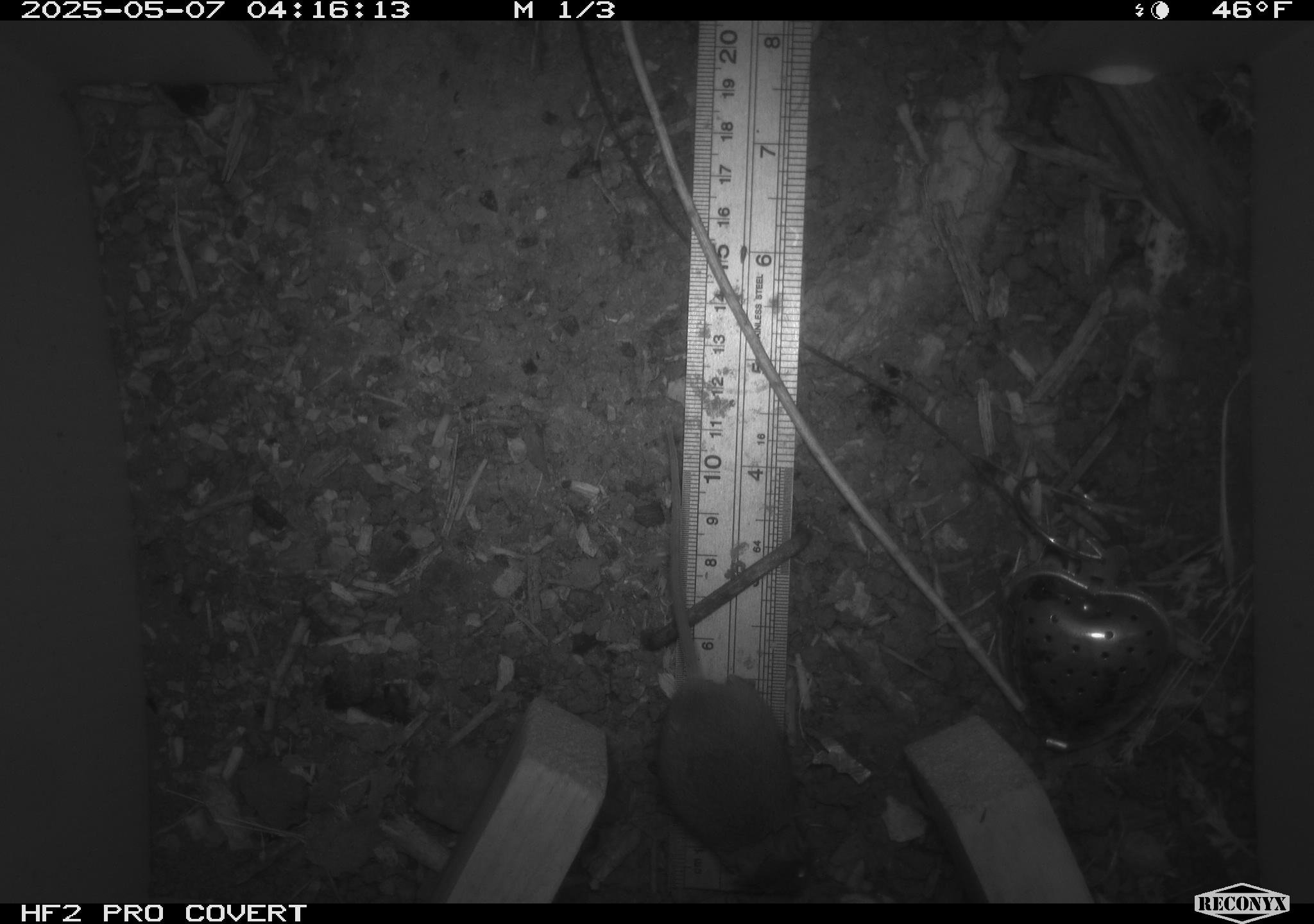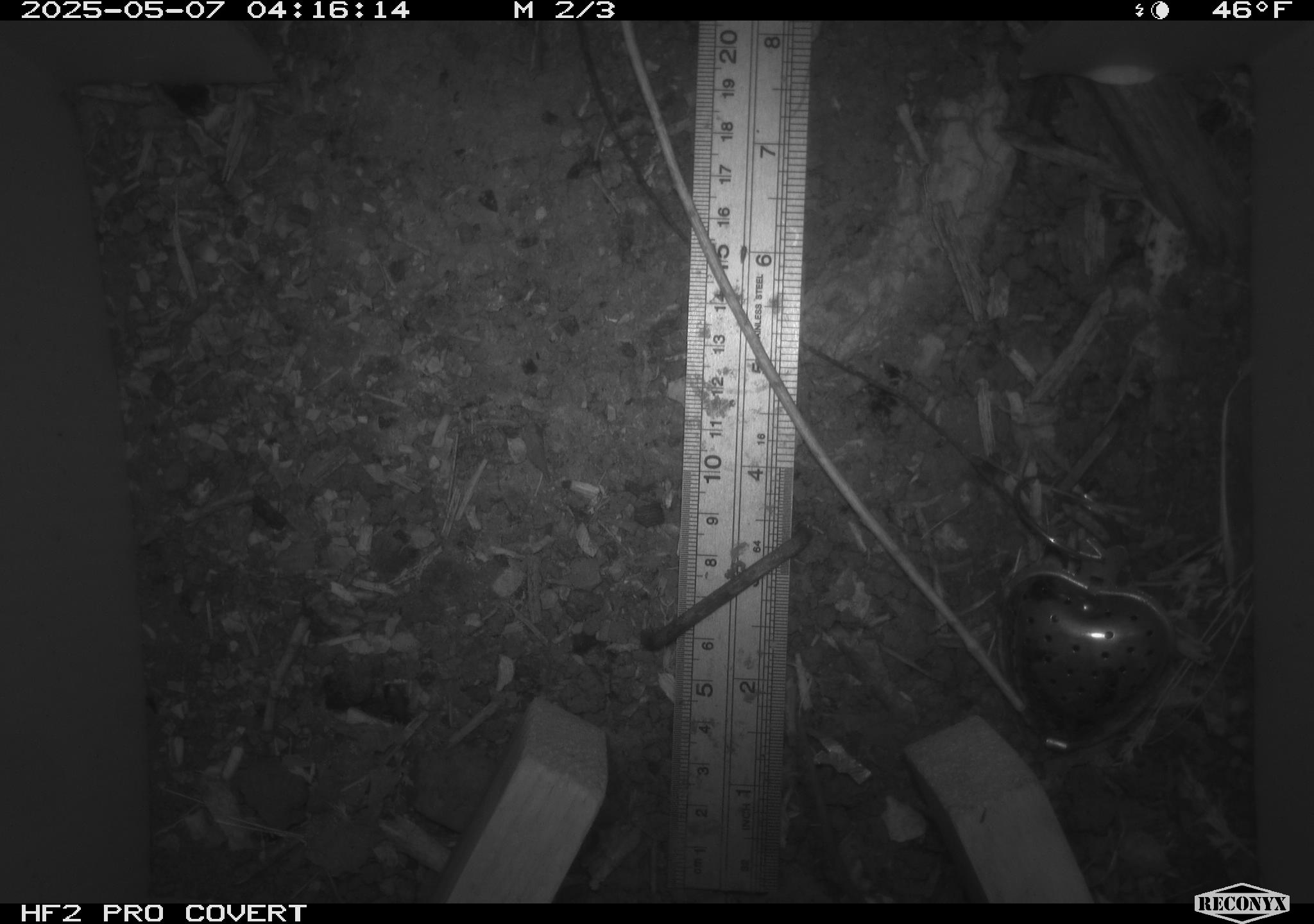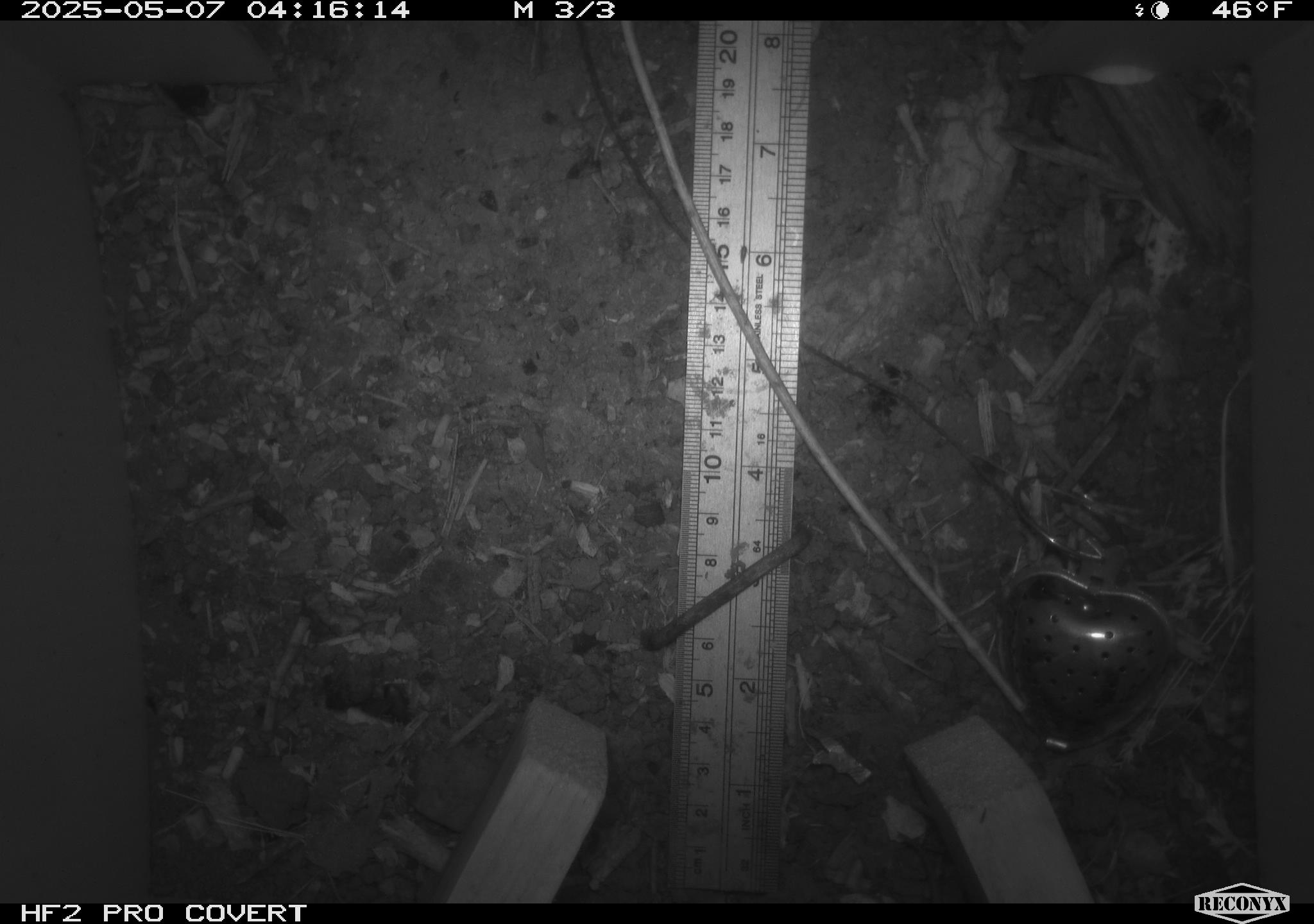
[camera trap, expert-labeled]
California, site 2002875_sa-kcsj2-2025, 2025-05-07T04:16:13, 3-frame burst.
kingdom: Animalia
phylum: Chordata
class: Mammalia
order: Rodentia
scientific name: Rodentia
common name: rodent